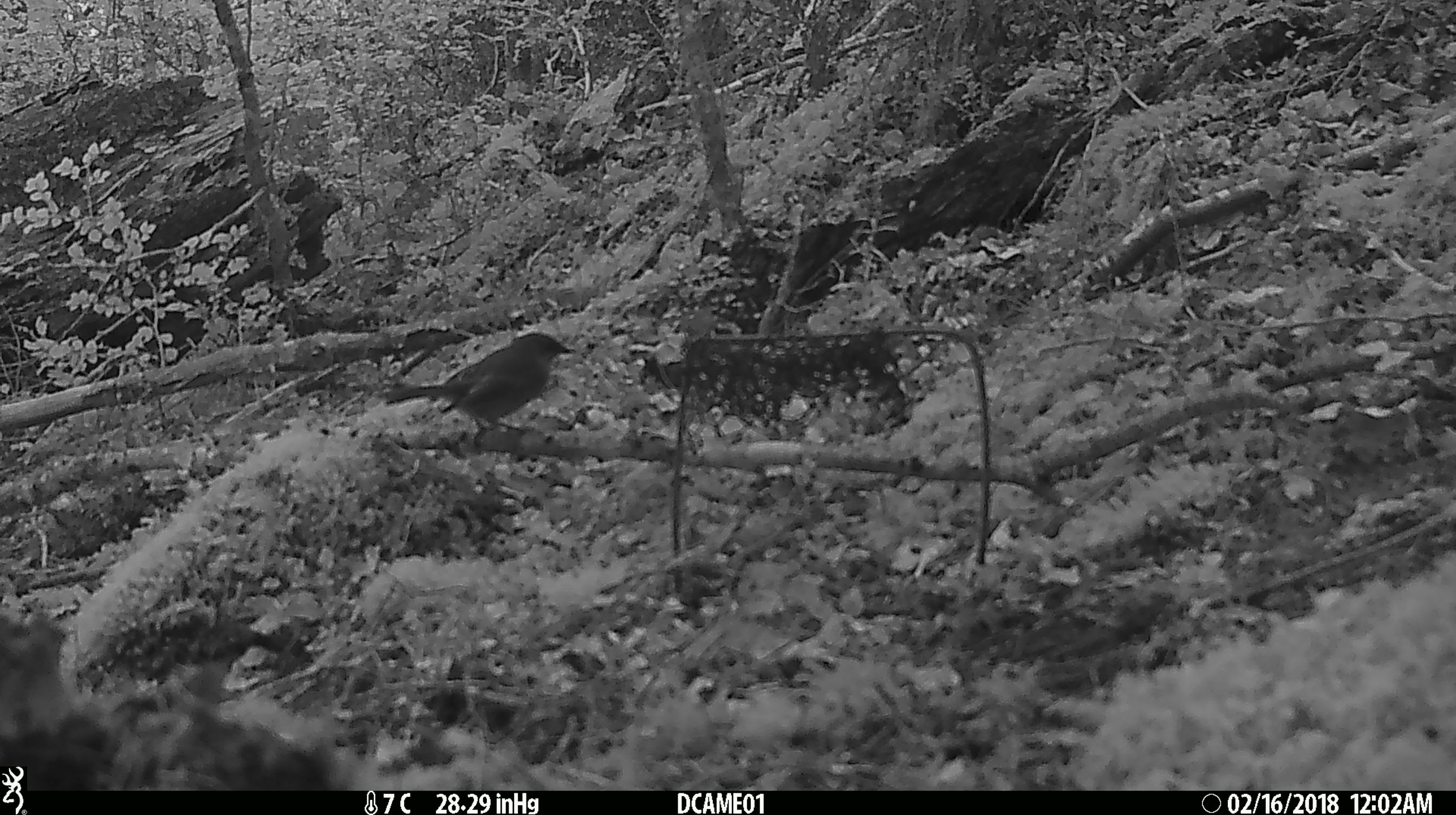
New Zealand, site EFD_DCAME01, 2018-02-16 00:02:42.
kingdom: Animalia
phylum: Chordata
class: Aves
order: Passeriformes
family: Meliphagidae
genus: Anthornis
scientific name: Anthornis melanura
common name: new zealand bellbird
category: bellbird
Bellbird (new zealand bellbird) (Anthornis melanura).